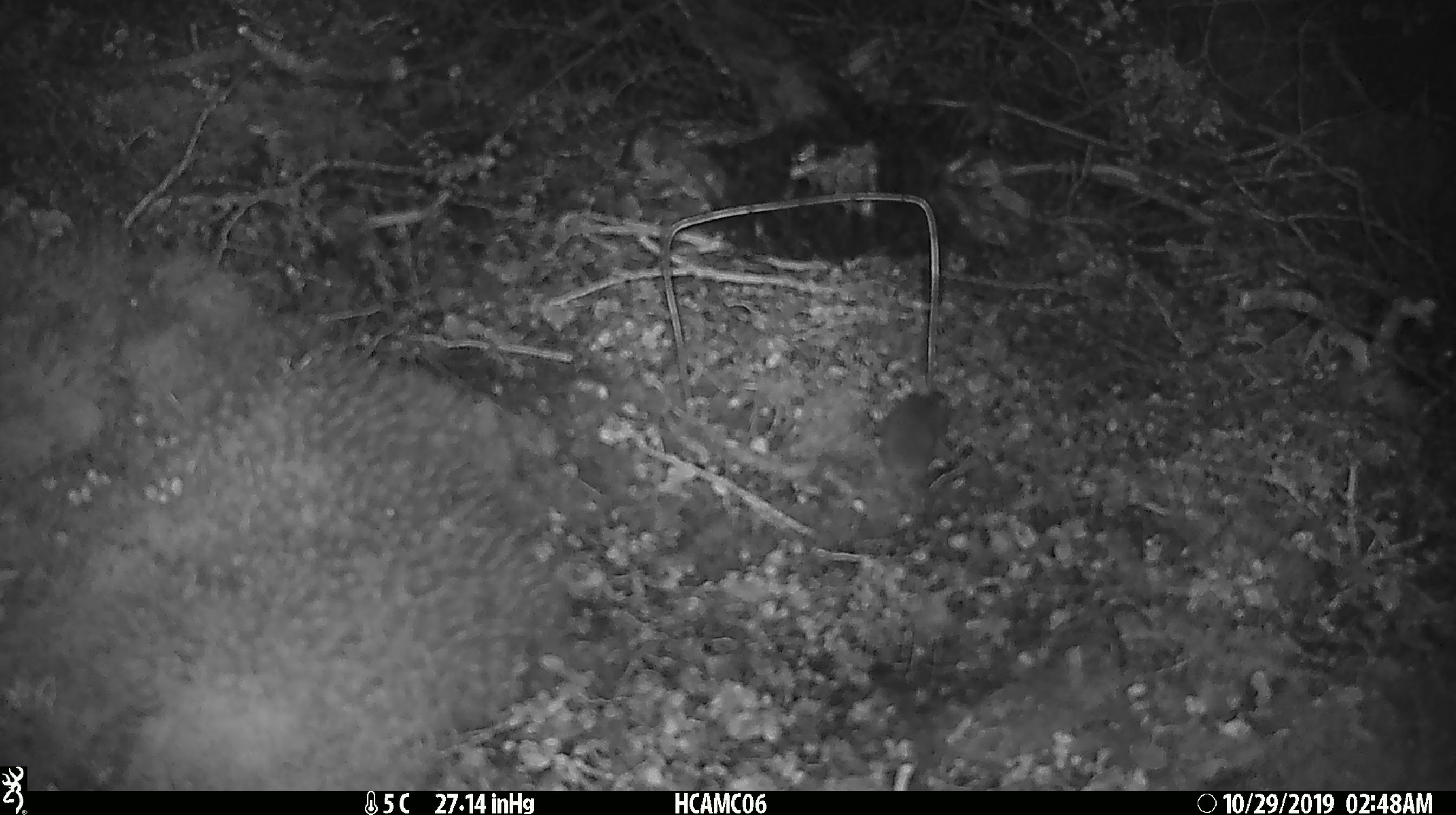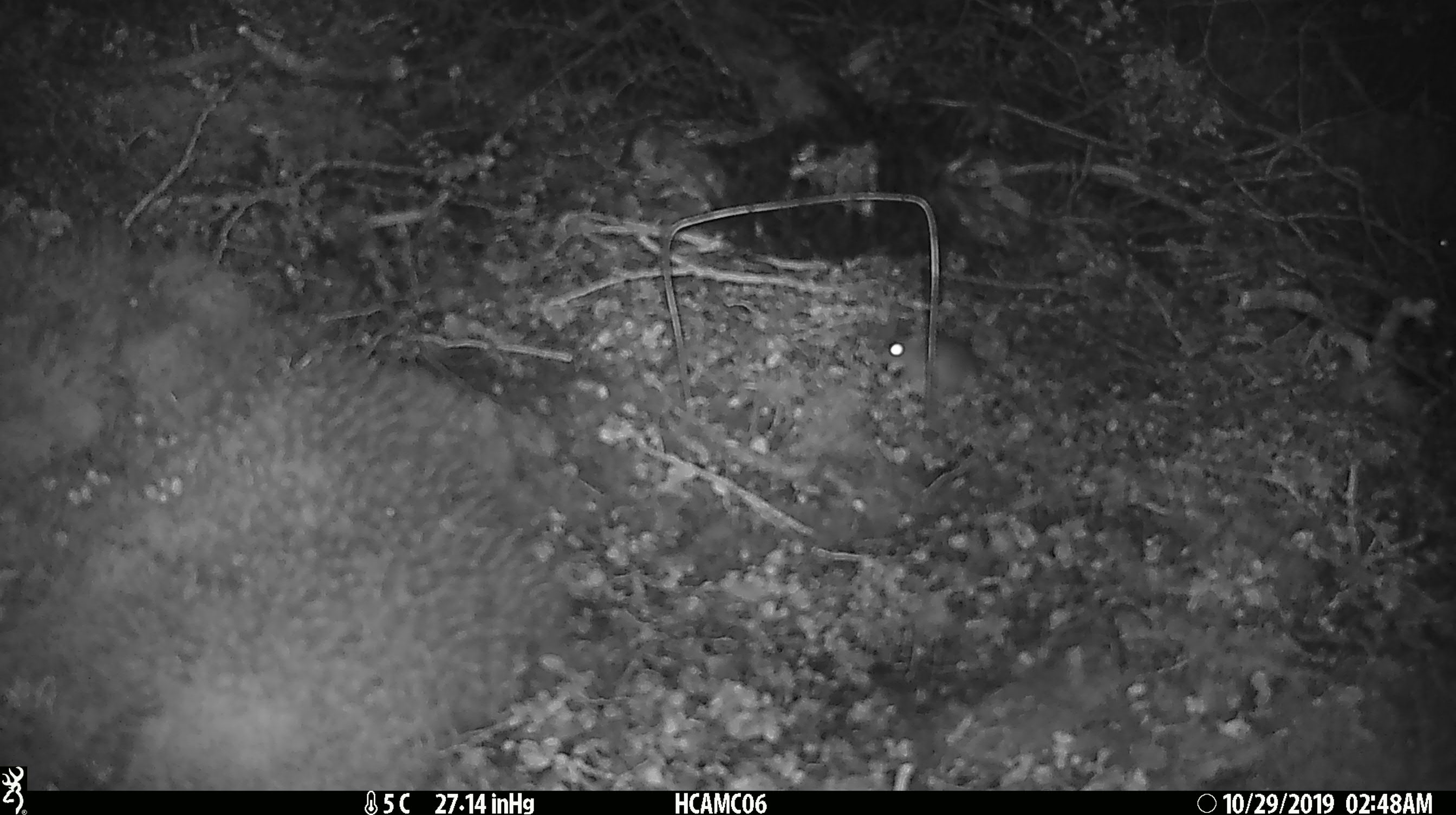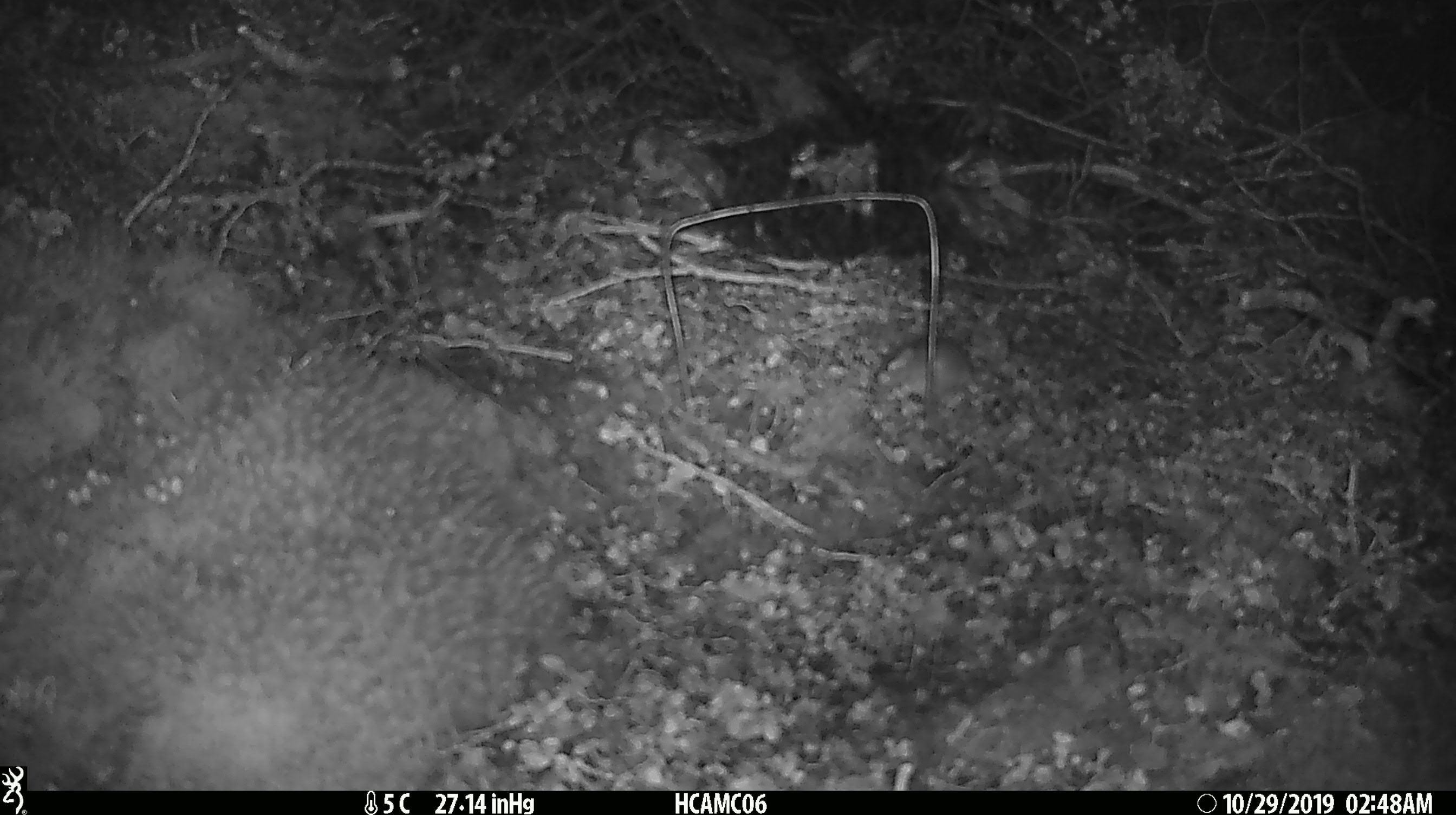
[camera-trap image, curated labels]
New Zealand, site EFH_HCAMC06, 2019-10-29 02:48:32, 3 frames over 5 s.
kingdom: Animalia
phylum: Chordata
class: Mammalia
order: Rodentia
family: Muridae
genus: Mus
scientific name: Mus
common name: mouse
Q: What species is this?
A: Mouse (Mus).